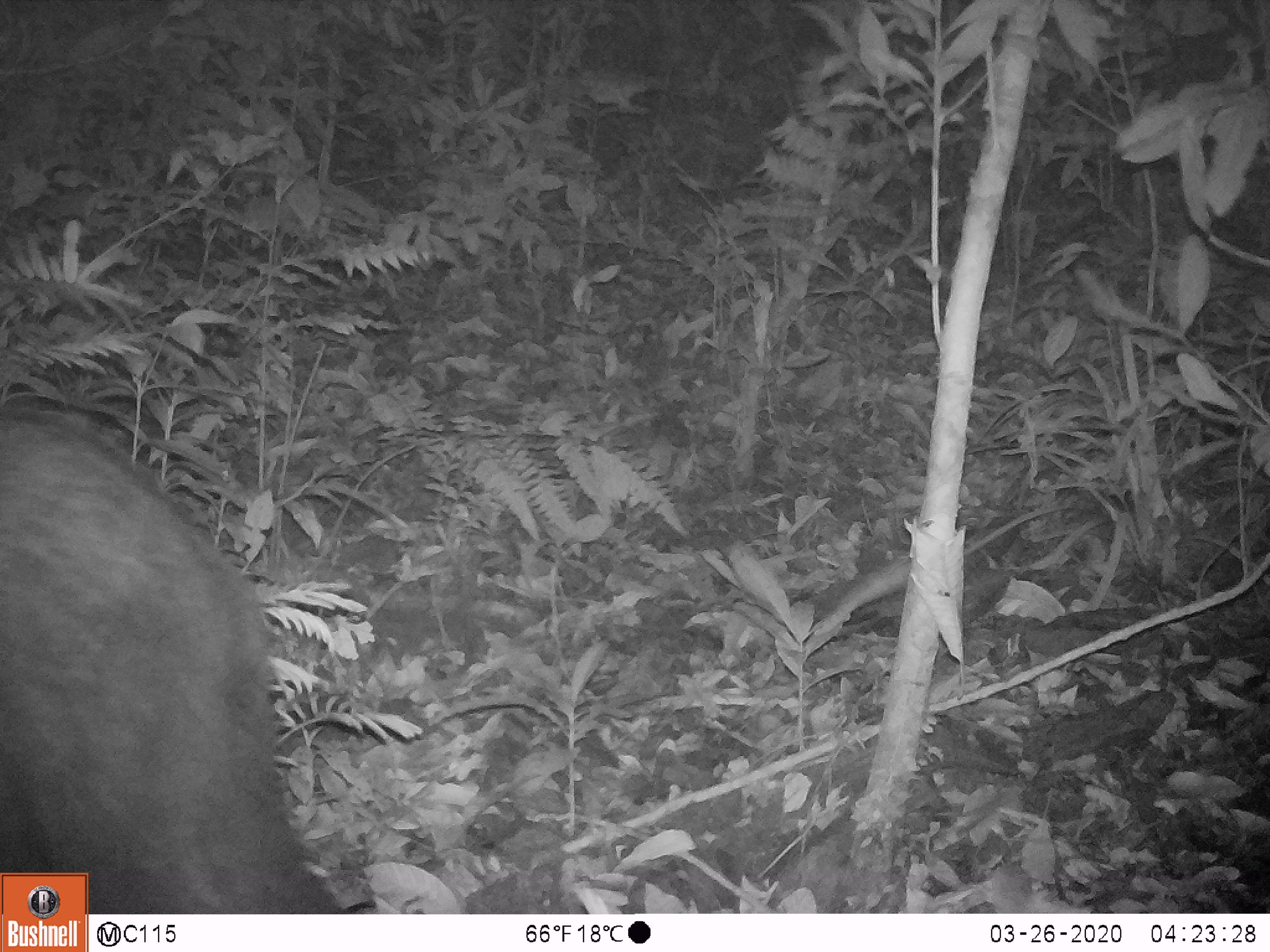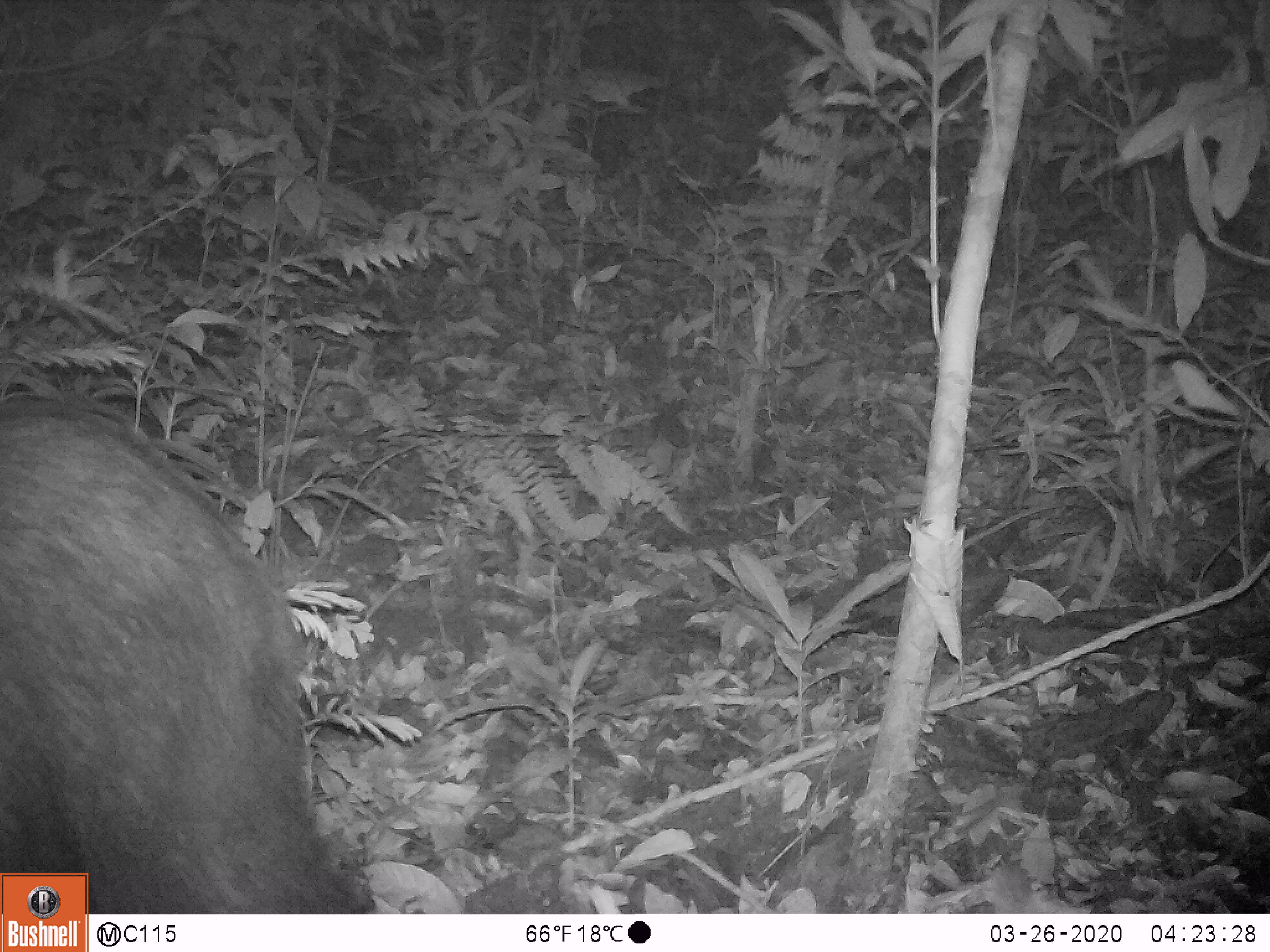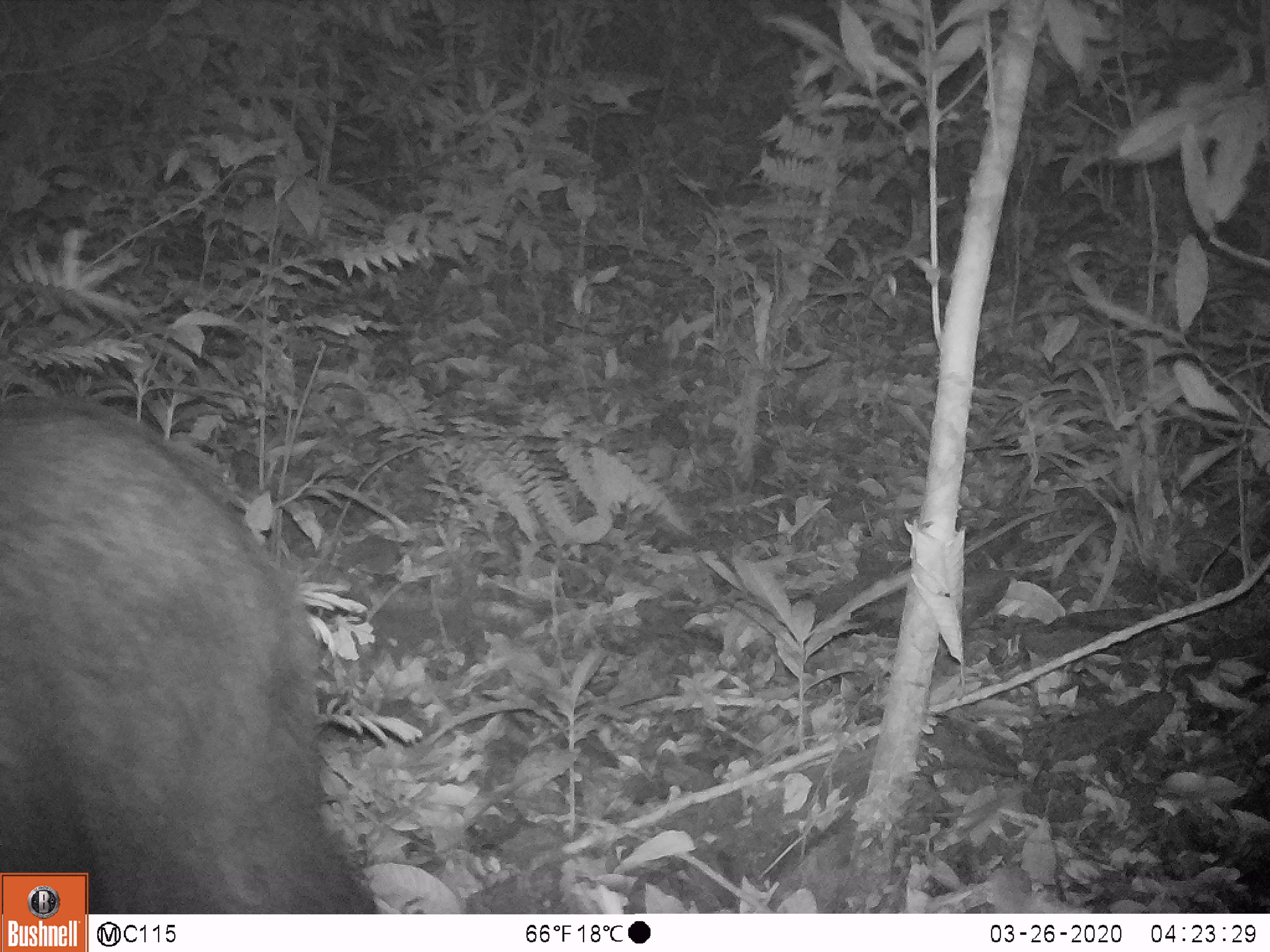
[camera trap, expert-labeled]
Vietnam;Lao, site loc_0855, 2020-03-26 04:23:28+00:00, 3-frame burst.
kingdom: Animalia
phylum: Chordata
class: Mammalia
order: Artiodactyla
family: Bovidae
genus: Capricornis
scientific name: Capricornis sumatraensis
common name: chinese serow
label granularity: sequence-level